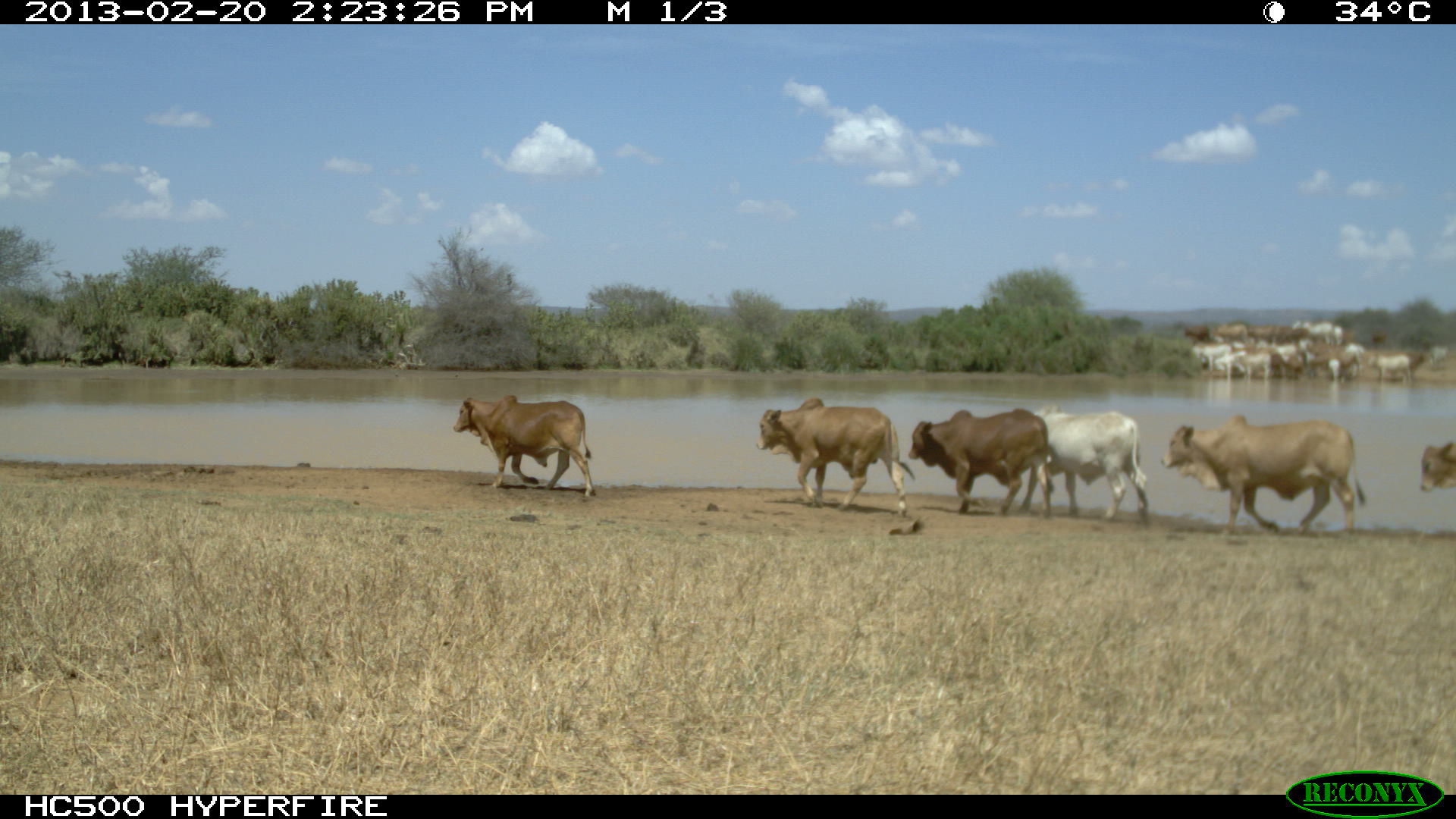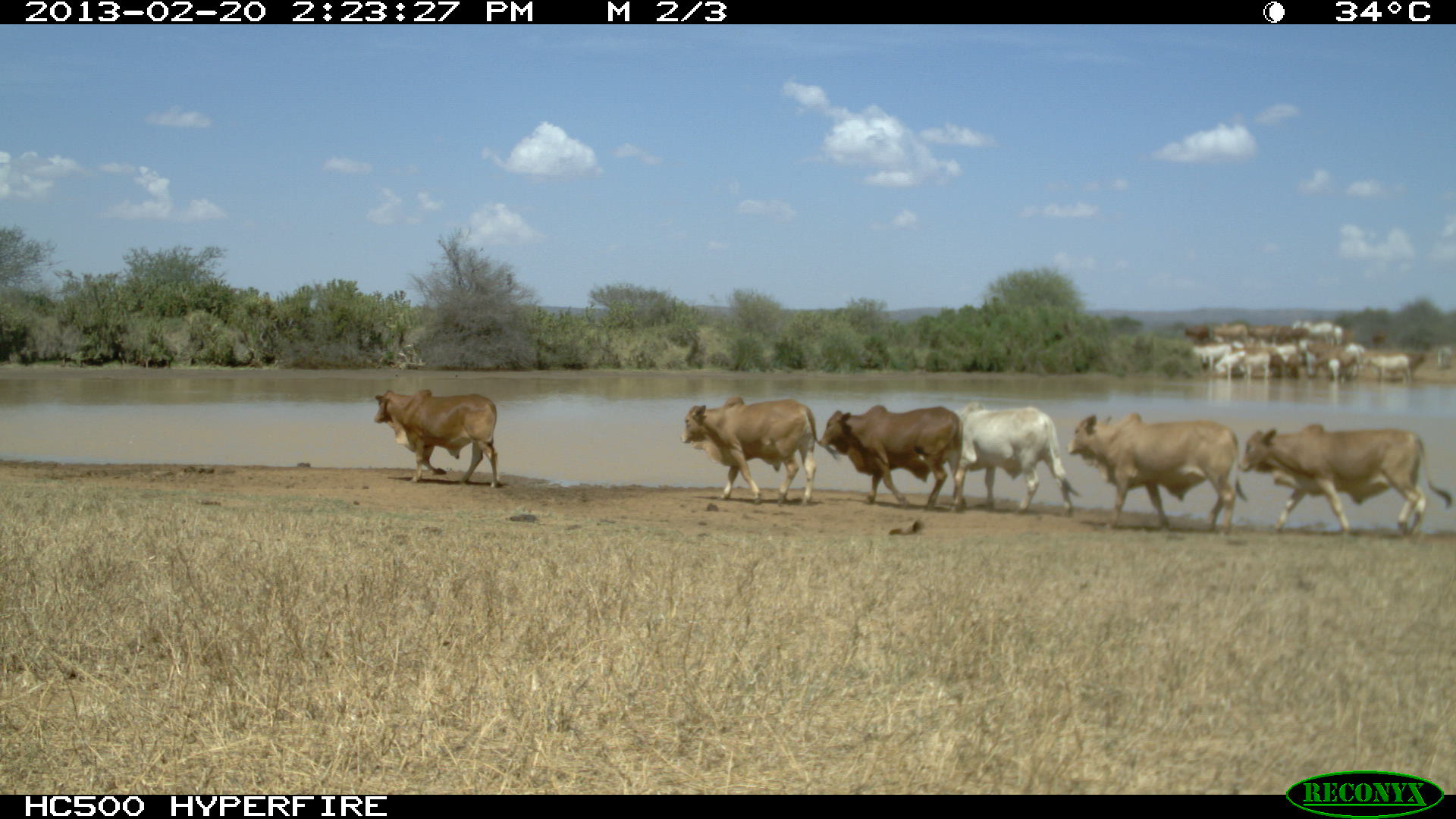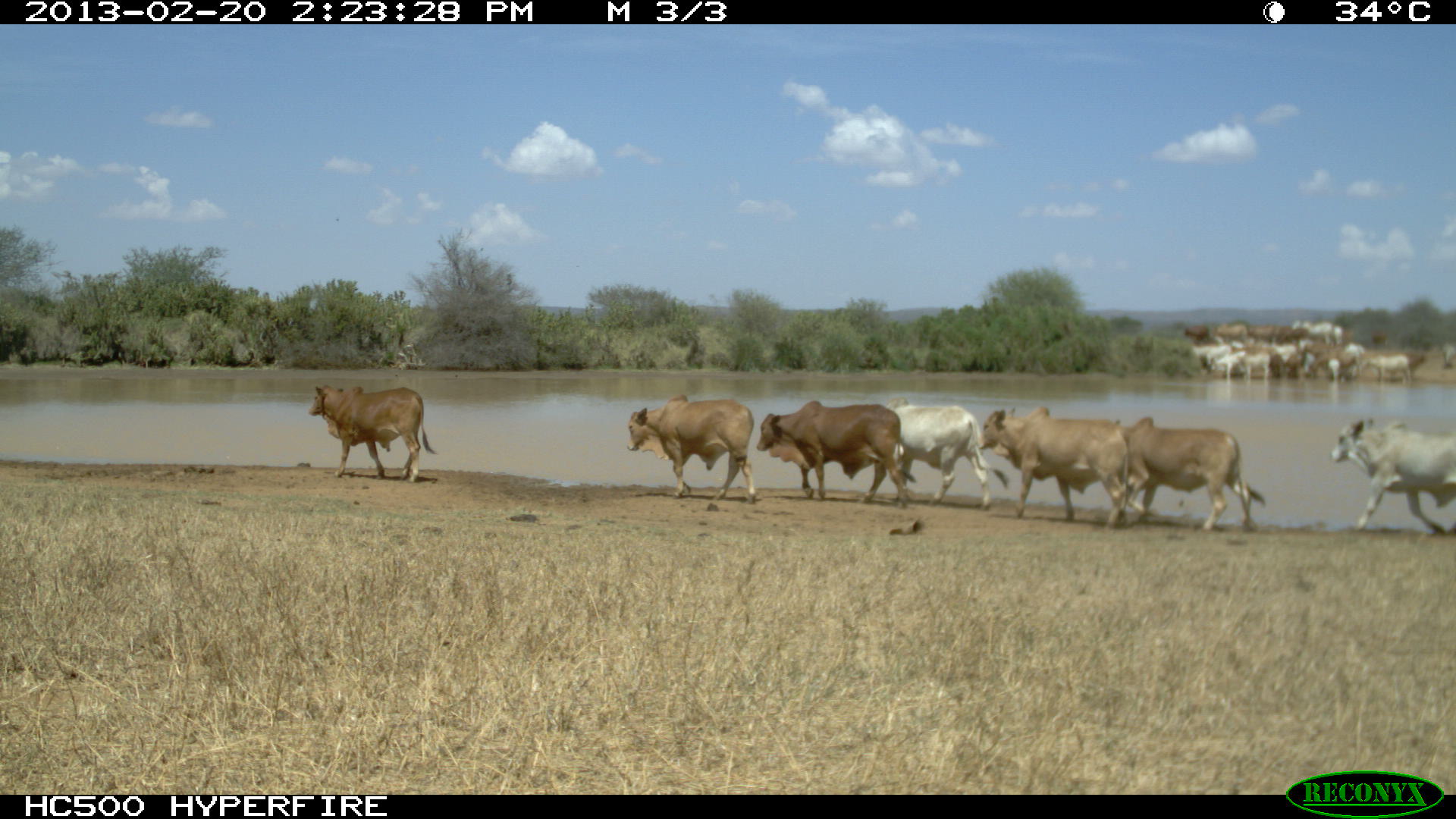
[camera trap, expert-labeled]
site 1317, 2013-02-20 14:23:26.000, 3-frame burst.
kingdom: Animalia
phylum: Chordata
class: Mammalia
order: Artiodactyla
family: Bovidae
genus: Bos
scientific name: Bos taurus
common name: domestic cattle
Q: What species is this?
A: Bos taurus (domestic cattle).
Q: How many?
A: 1.